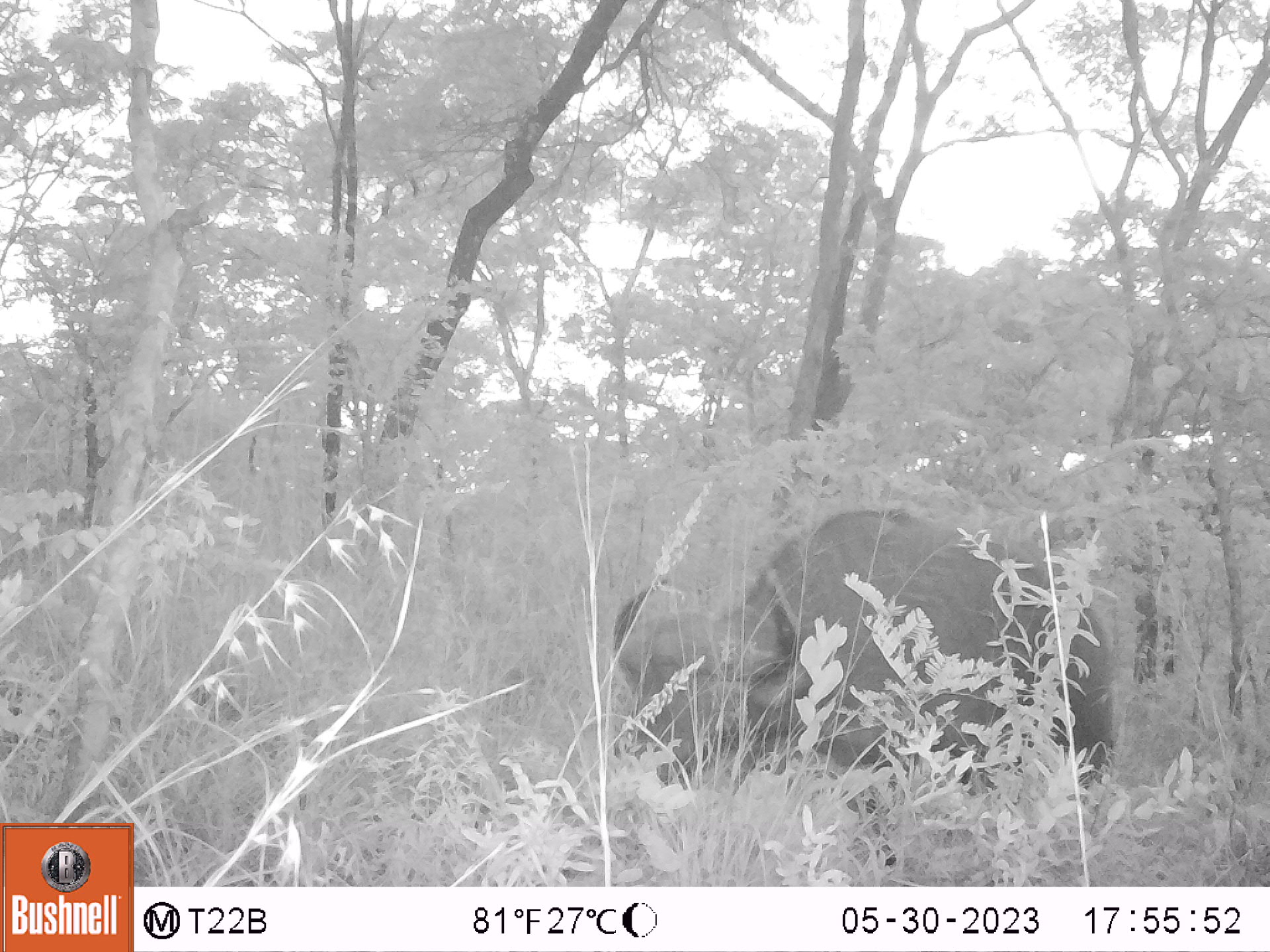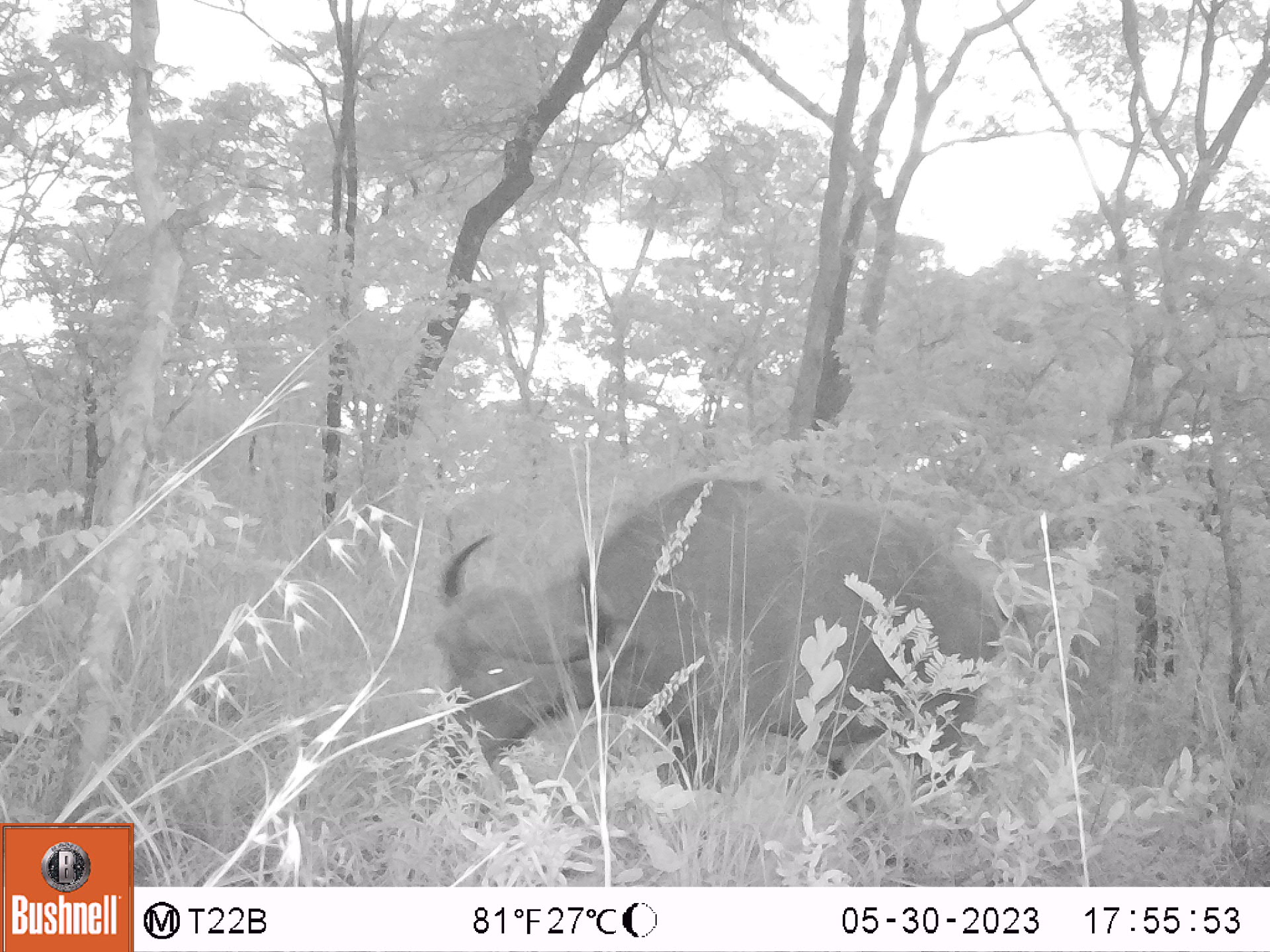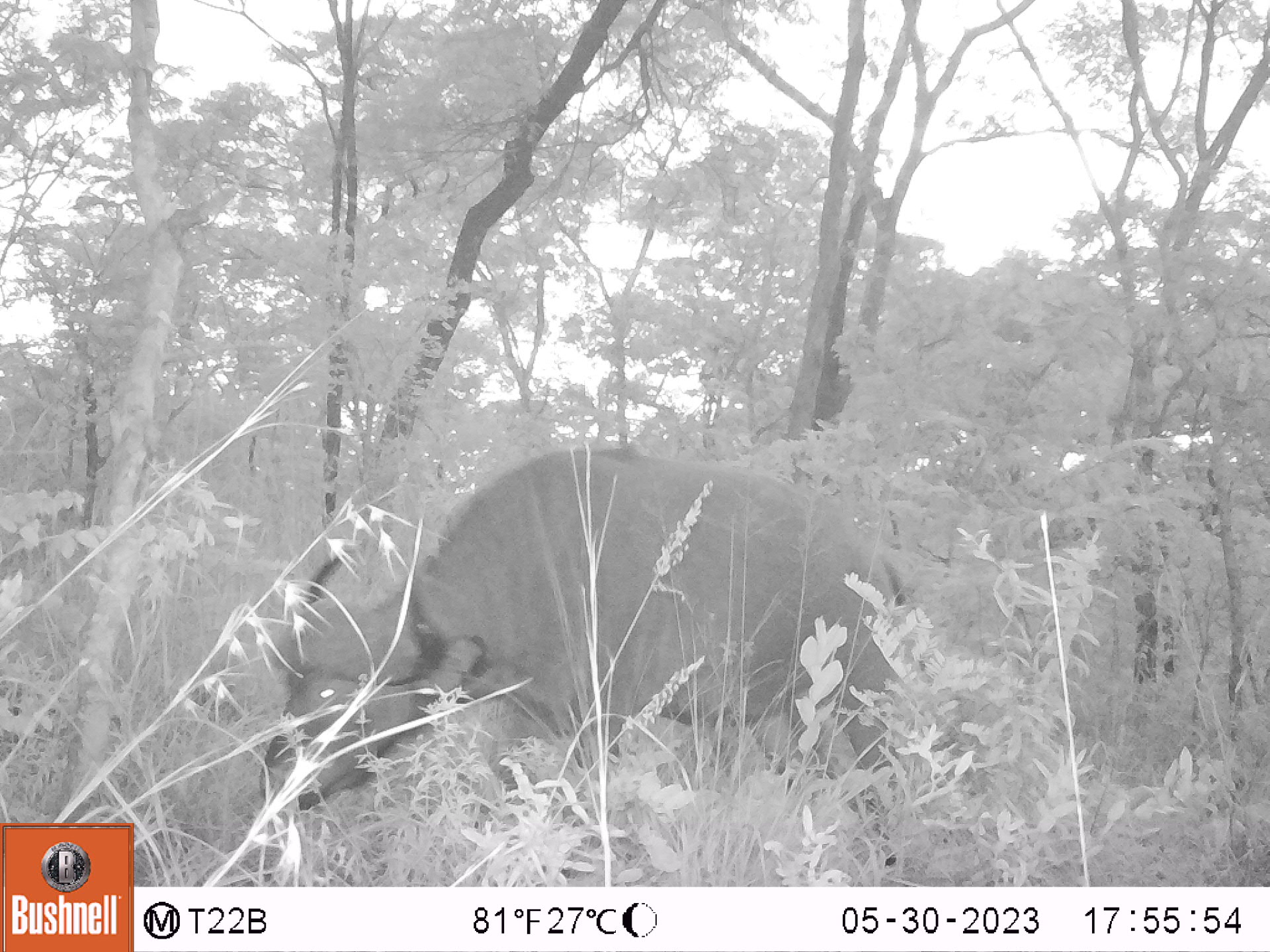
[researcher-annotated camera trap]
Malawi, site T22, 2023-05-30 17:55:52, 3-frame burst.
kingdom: Animalia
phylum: Chordata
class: Mammalia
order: Artiodactyla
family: Bovidae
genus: Syncerus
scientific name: Syncerus caffer caffer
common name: cape buffalo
Cape buffalo (Syncerus caffer caffer), count 1.